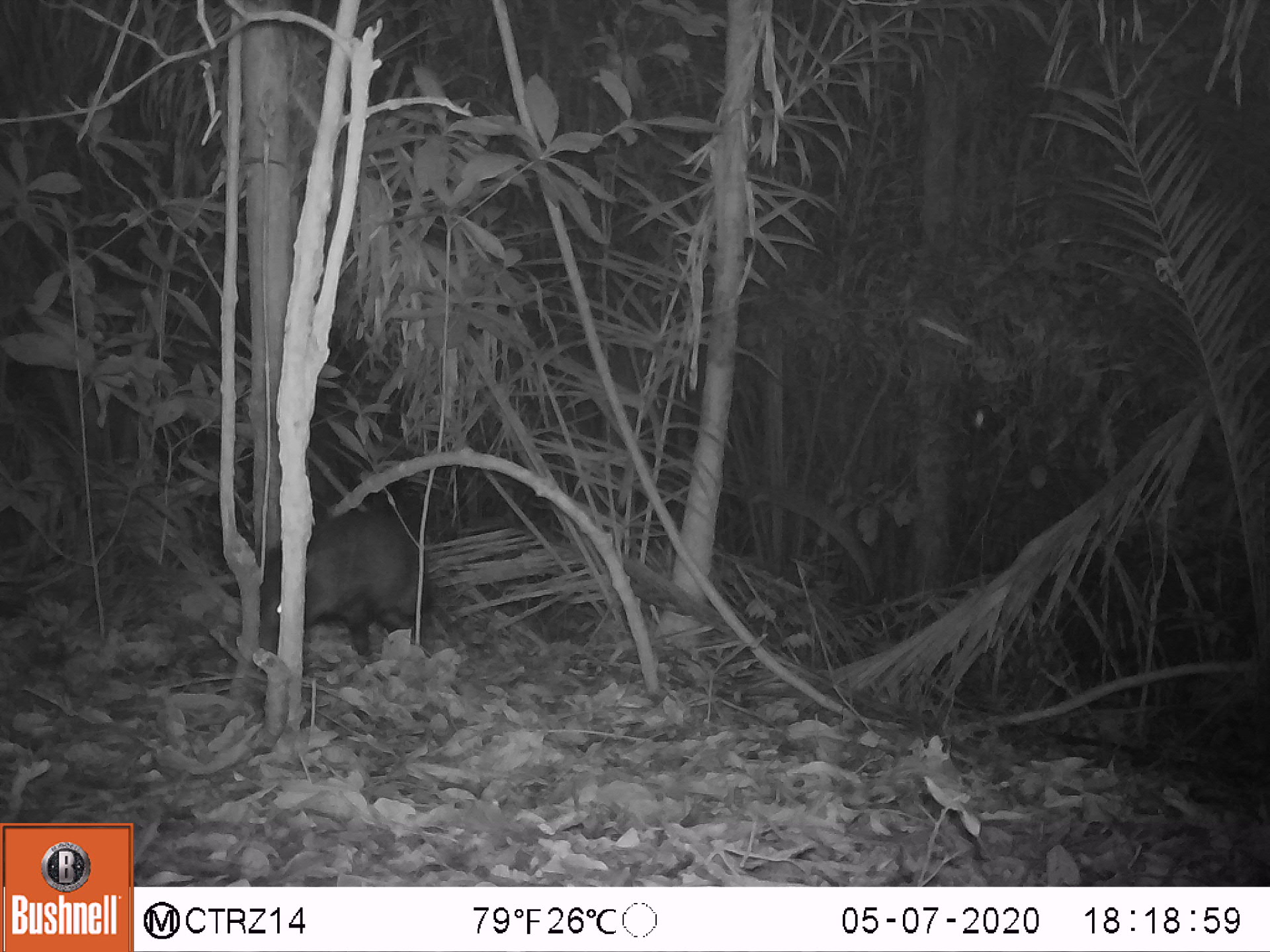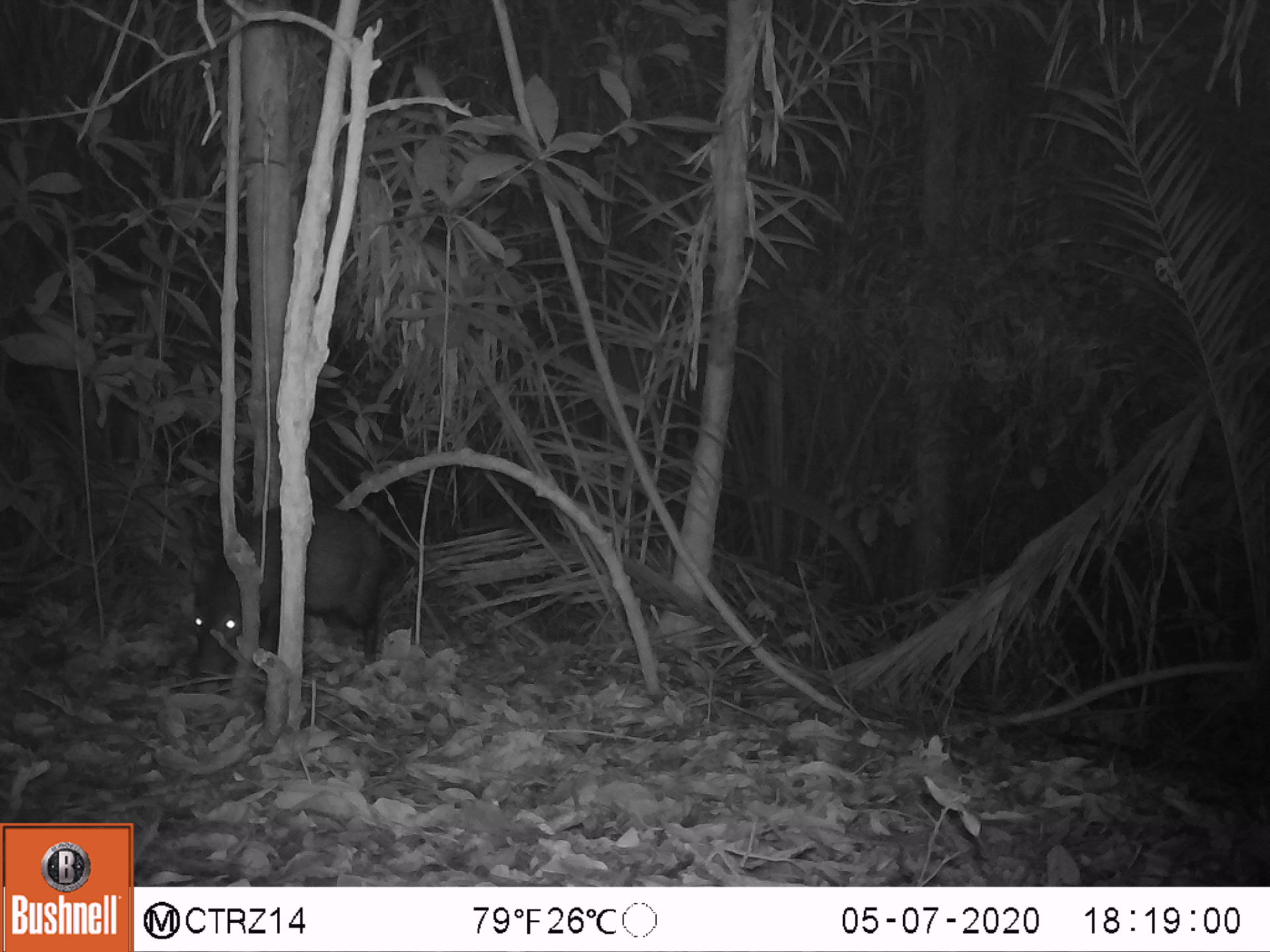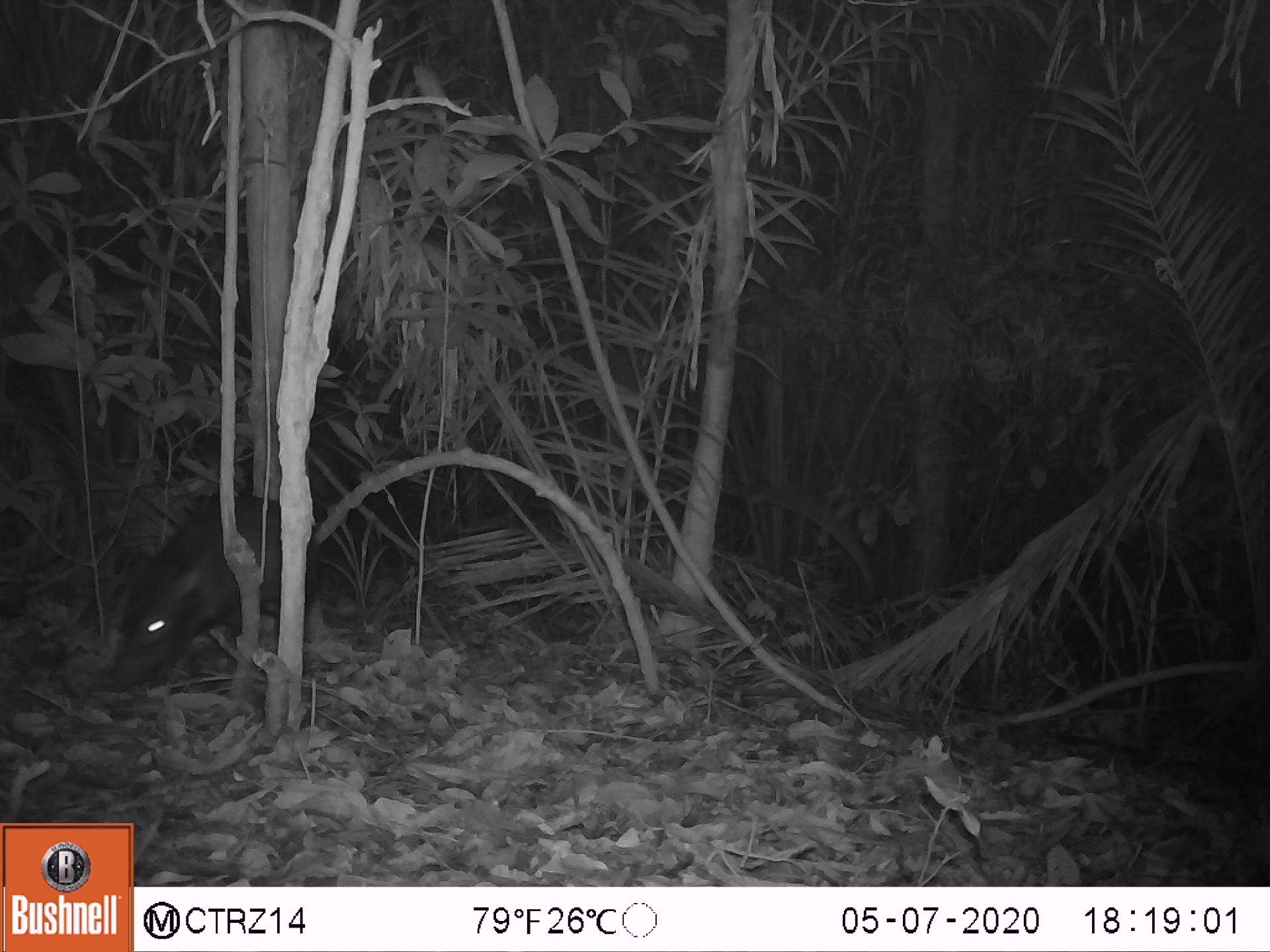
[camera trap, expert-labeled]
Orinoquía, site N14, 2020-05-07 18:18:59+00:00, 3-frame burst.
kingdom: Animalia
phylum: Chordata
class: Mammalia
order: Artiodactyla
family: Tayassuidae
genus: Pecari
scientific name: Pecari tajacu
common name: collared peccary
Collared peccary (Pecari tajacu).